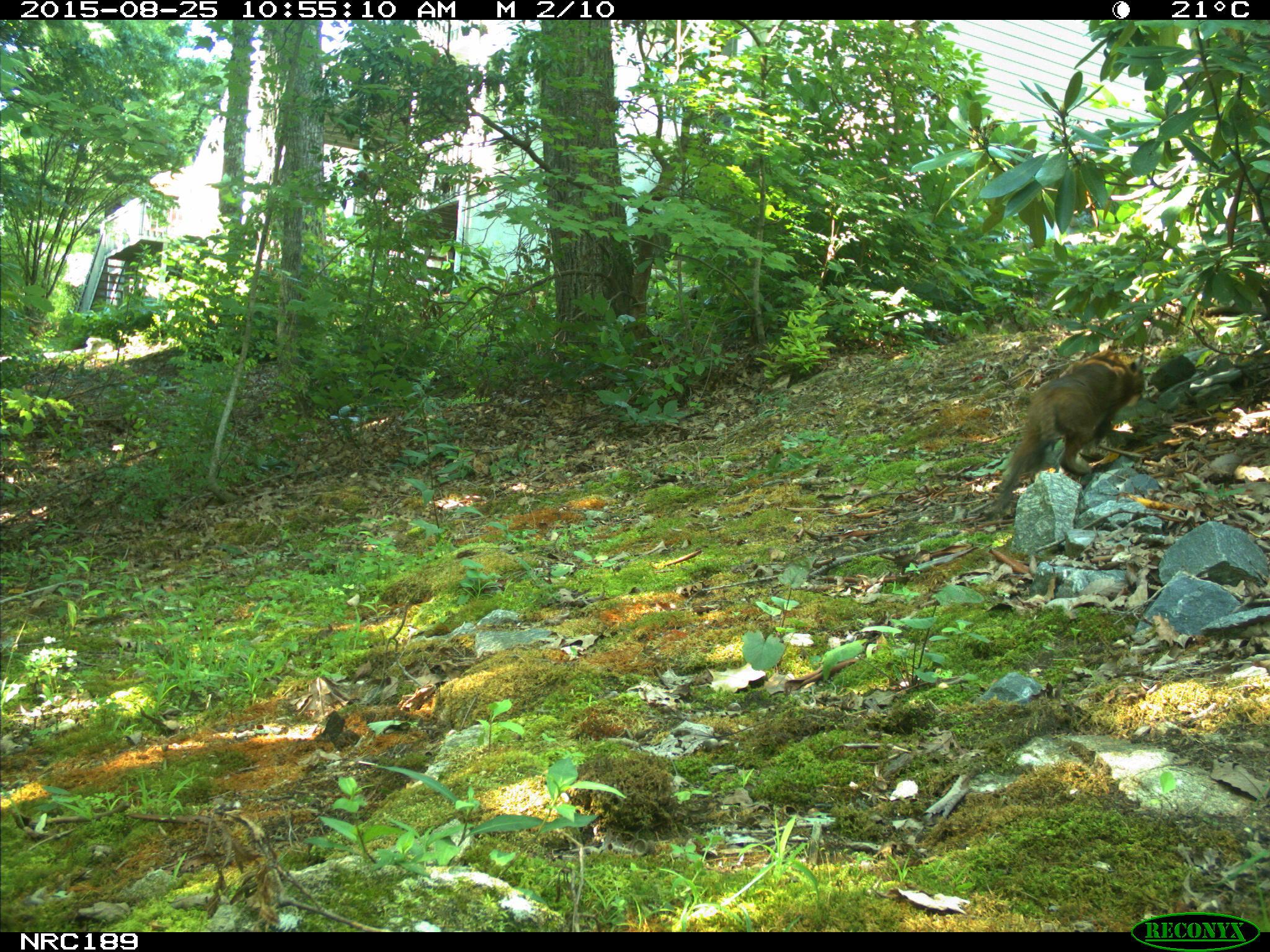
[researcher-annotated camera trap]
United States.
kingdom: Animalia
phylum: Chordata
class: Mammalia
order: Carnivora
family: Felidae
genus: Lynx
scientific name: Lynx rufus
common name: bobcat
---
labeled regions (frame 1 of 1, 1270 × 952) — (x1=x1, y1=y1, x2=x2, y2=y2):
Bobcat: (x1=989, y1=346, x2=1163, y2=505)